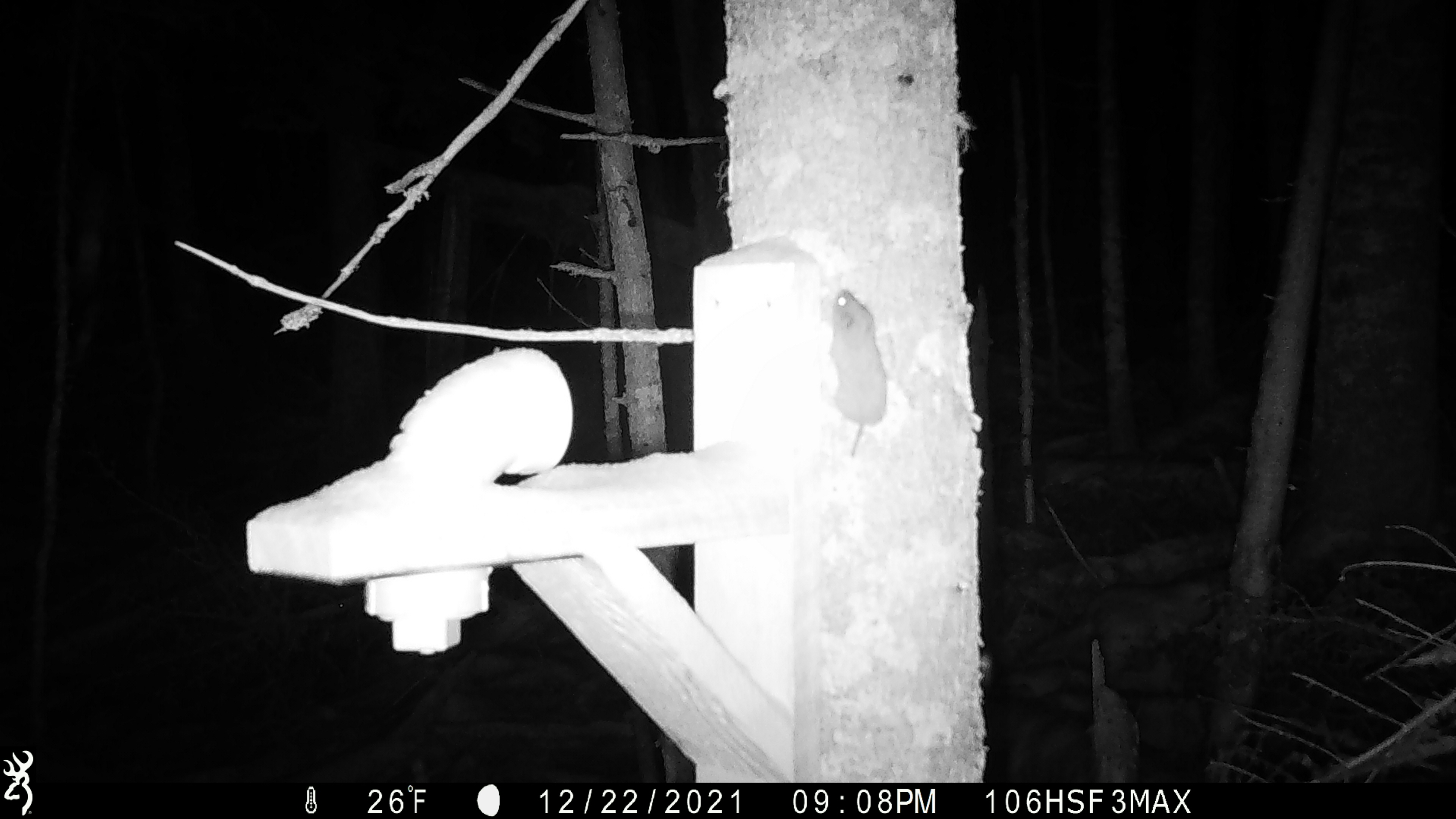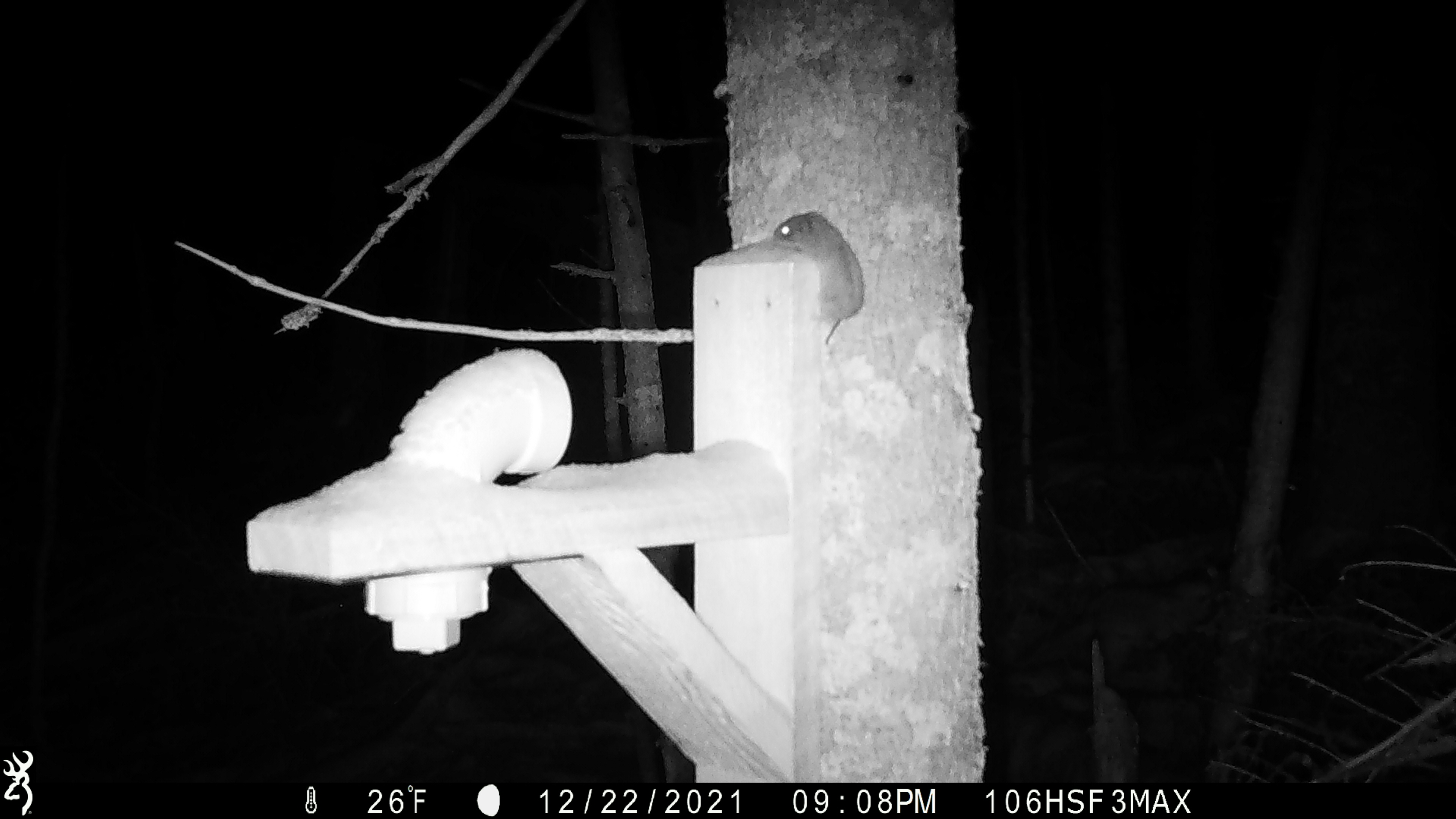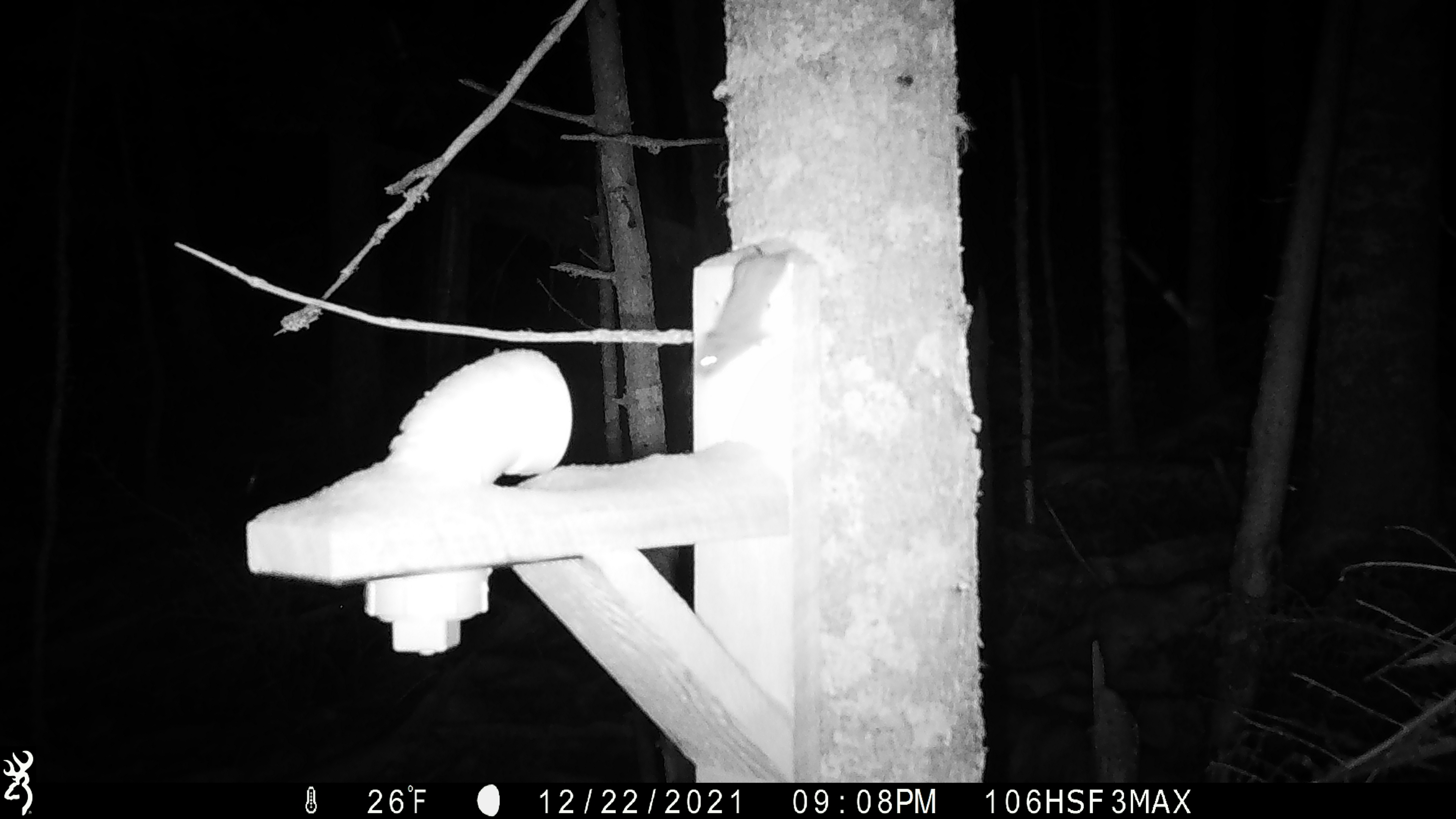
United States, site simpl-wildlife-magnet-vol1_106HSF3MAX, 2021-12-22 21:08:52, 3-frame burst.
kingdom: Animalia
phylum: Chordata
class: Mammalia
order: Rodentia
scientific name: Rodentia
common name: mouse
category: mouse sp.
Mouse sp. (mouse) (Rodentia).